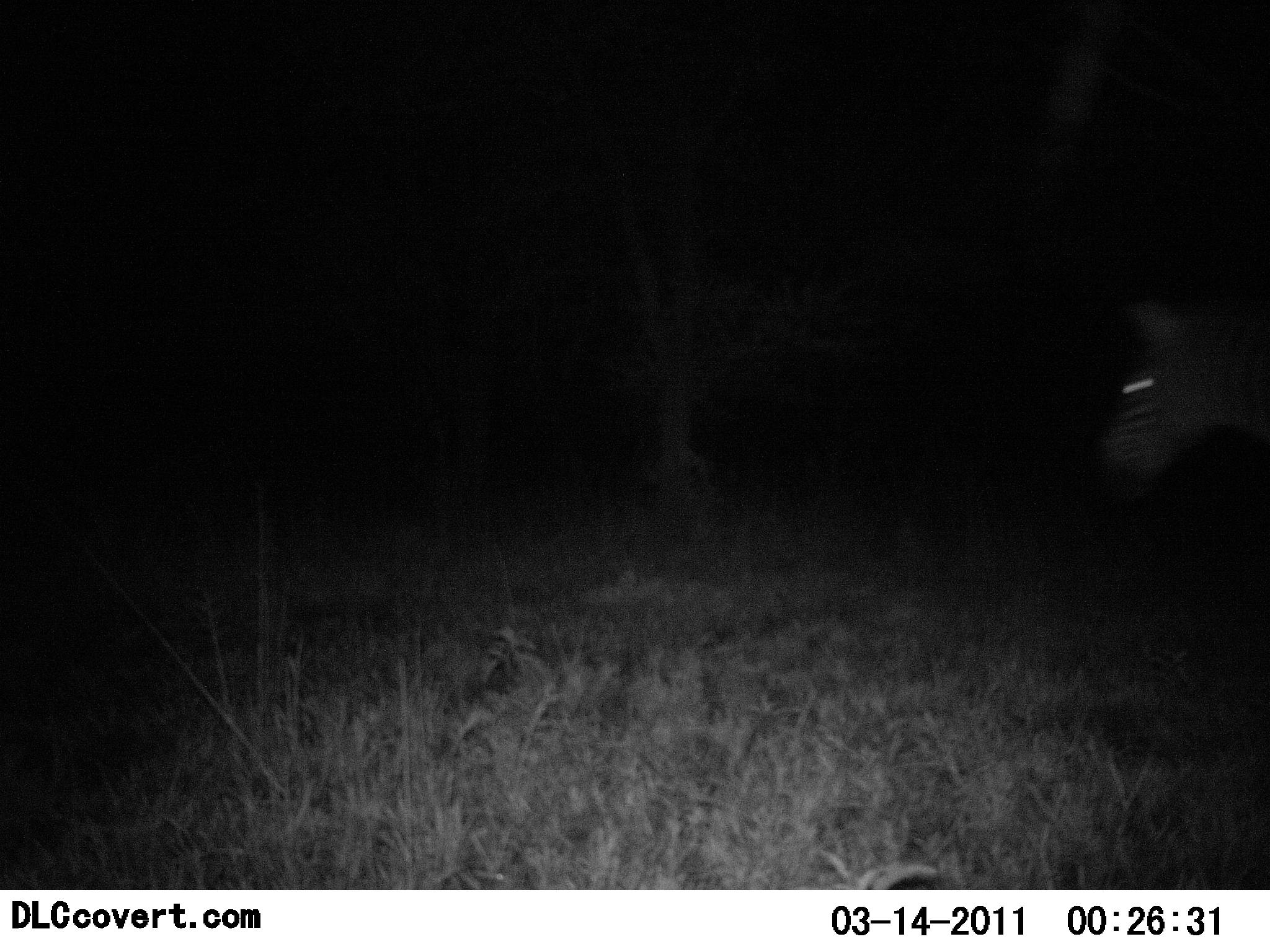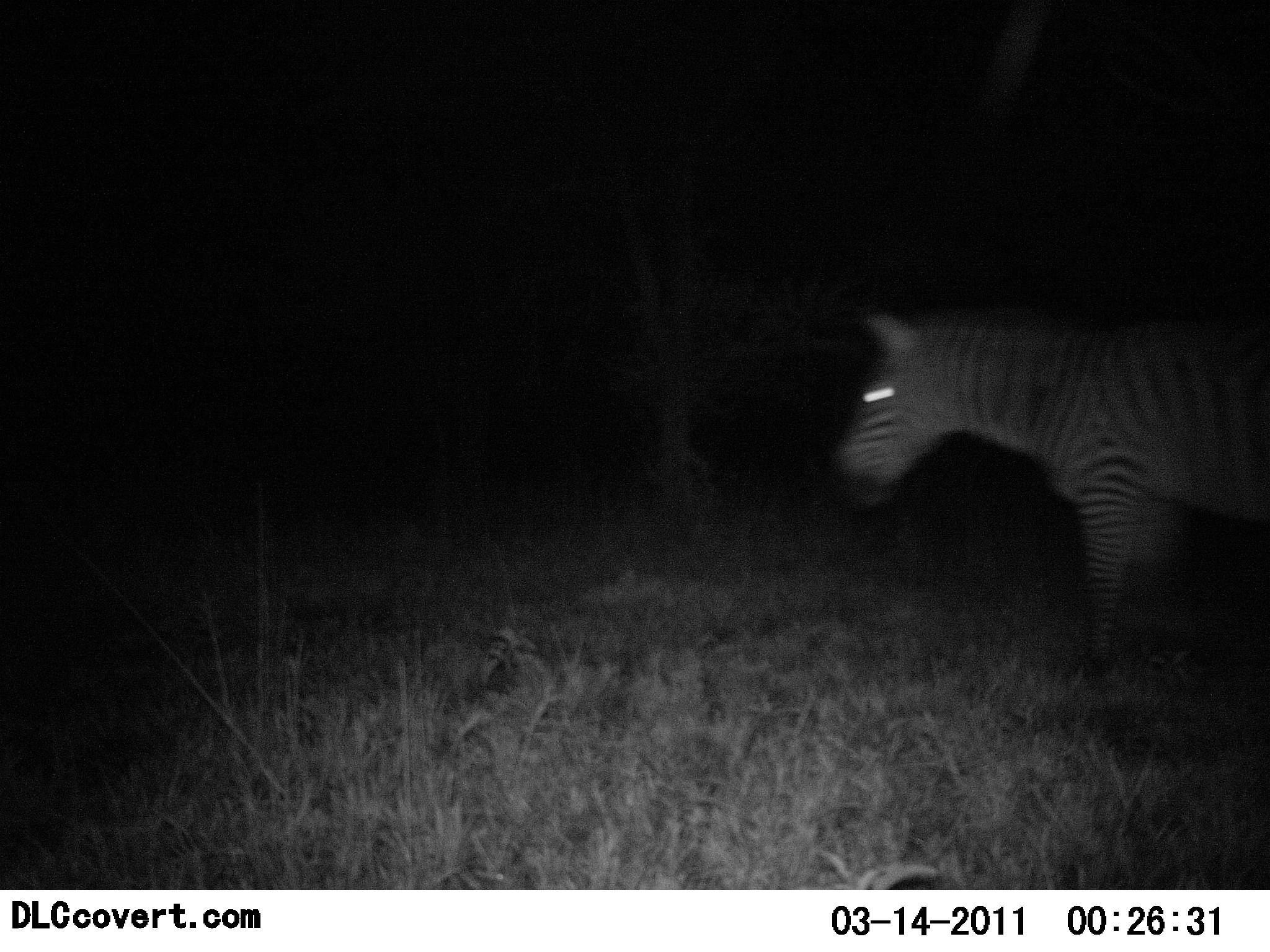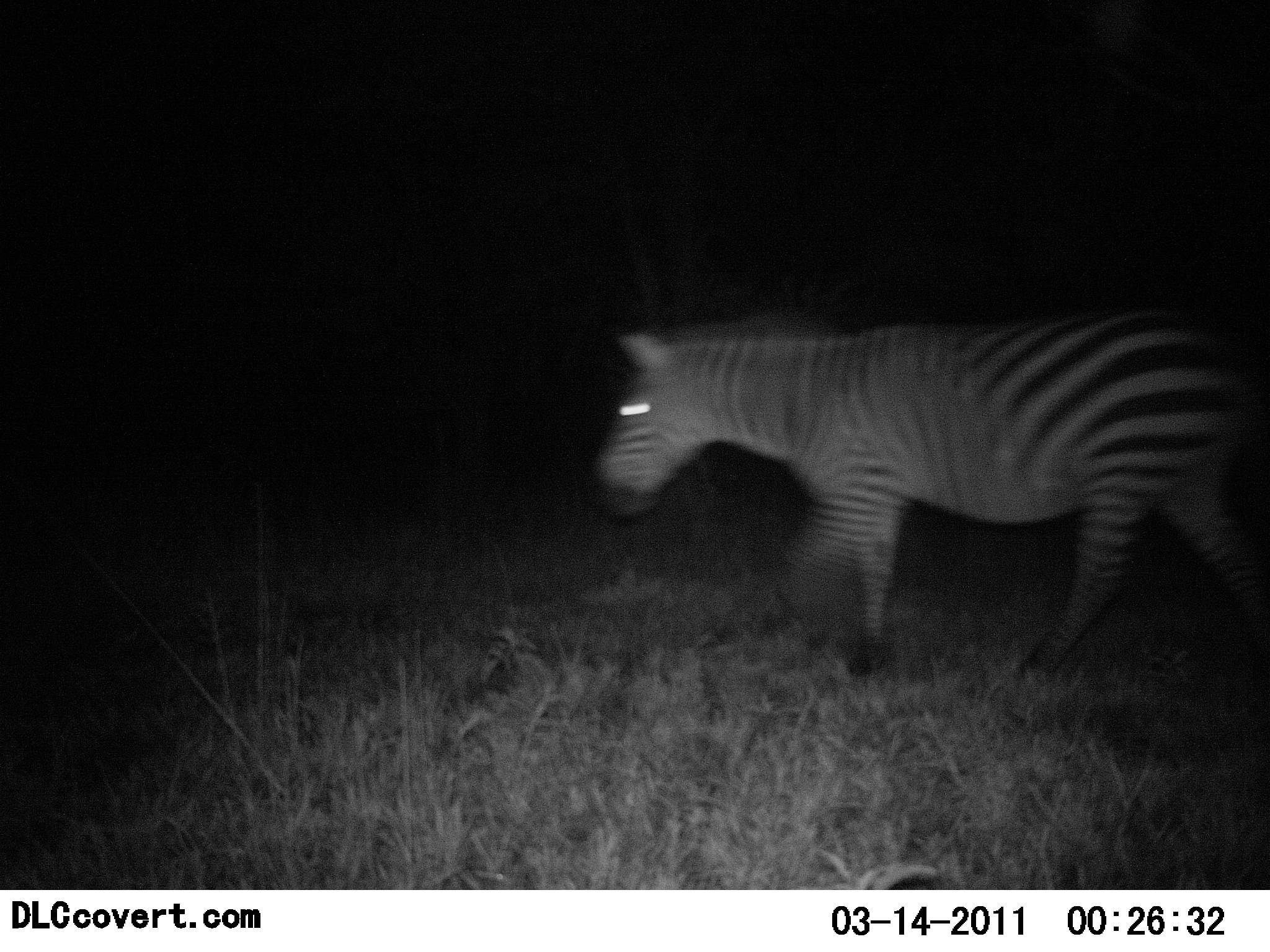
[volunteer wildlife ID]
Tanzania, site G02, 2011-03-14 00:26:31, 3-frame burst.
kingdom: Animalia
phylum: Chordata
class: Mammalia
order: Perissodactyla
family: Equidae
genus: Equus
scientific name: Equus quagga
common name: plains zebra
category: zebra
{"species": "zebra (plains zebra) (Equus quagga)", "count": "1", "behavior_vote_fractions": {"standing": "0%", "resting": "0%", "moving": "100%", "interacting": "0%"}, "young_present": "0%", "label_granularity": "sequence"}